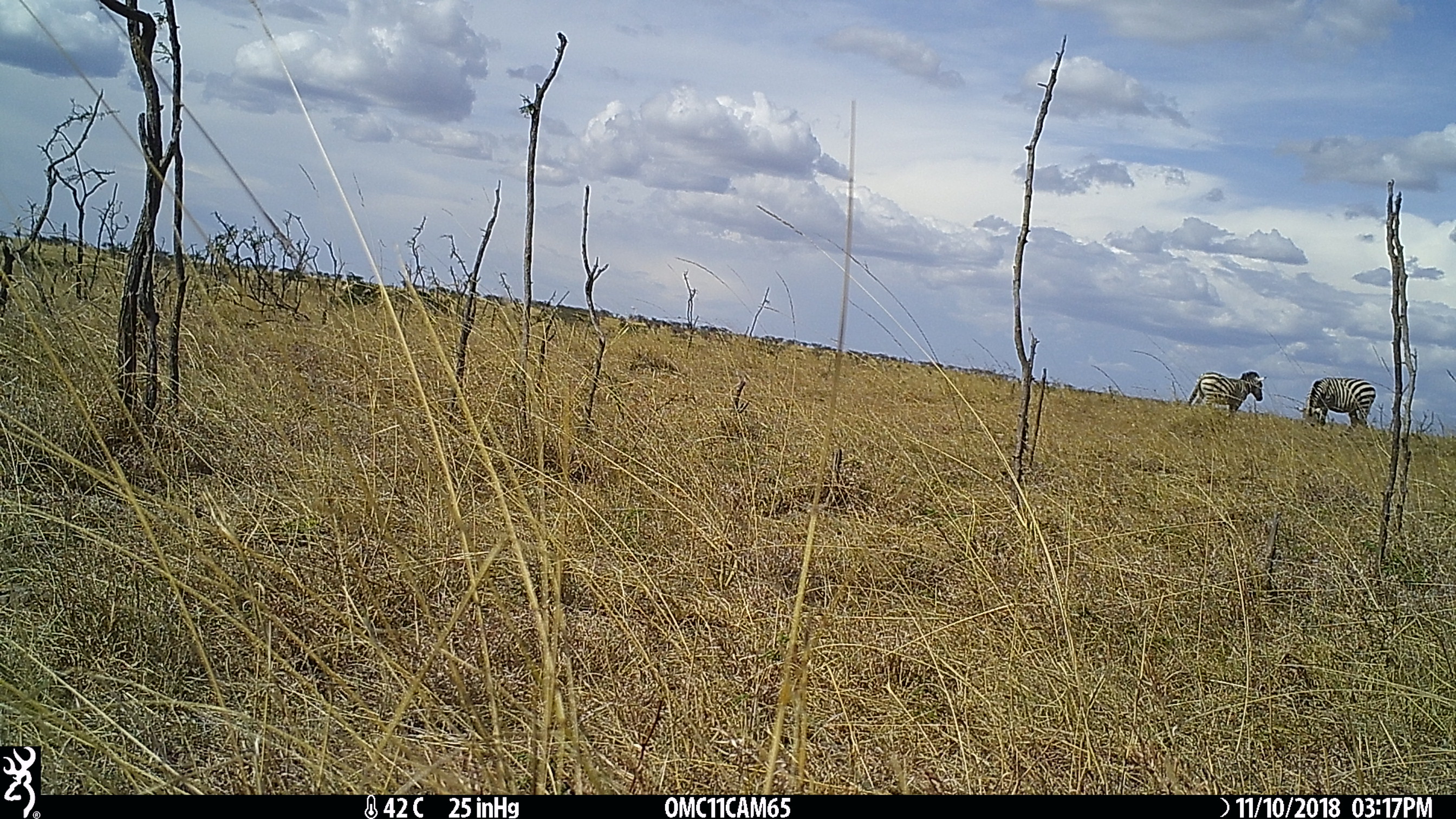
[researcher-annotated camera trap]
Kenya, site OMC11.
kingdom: Animalia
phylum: Chordata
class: Mammalia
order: Perissodactyla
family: Equidae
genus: Equus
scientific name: Equus quagga burchellii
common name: burchell's zebra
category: zebra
Zebra (burchell's zebra) (Equus quagga burchellii).